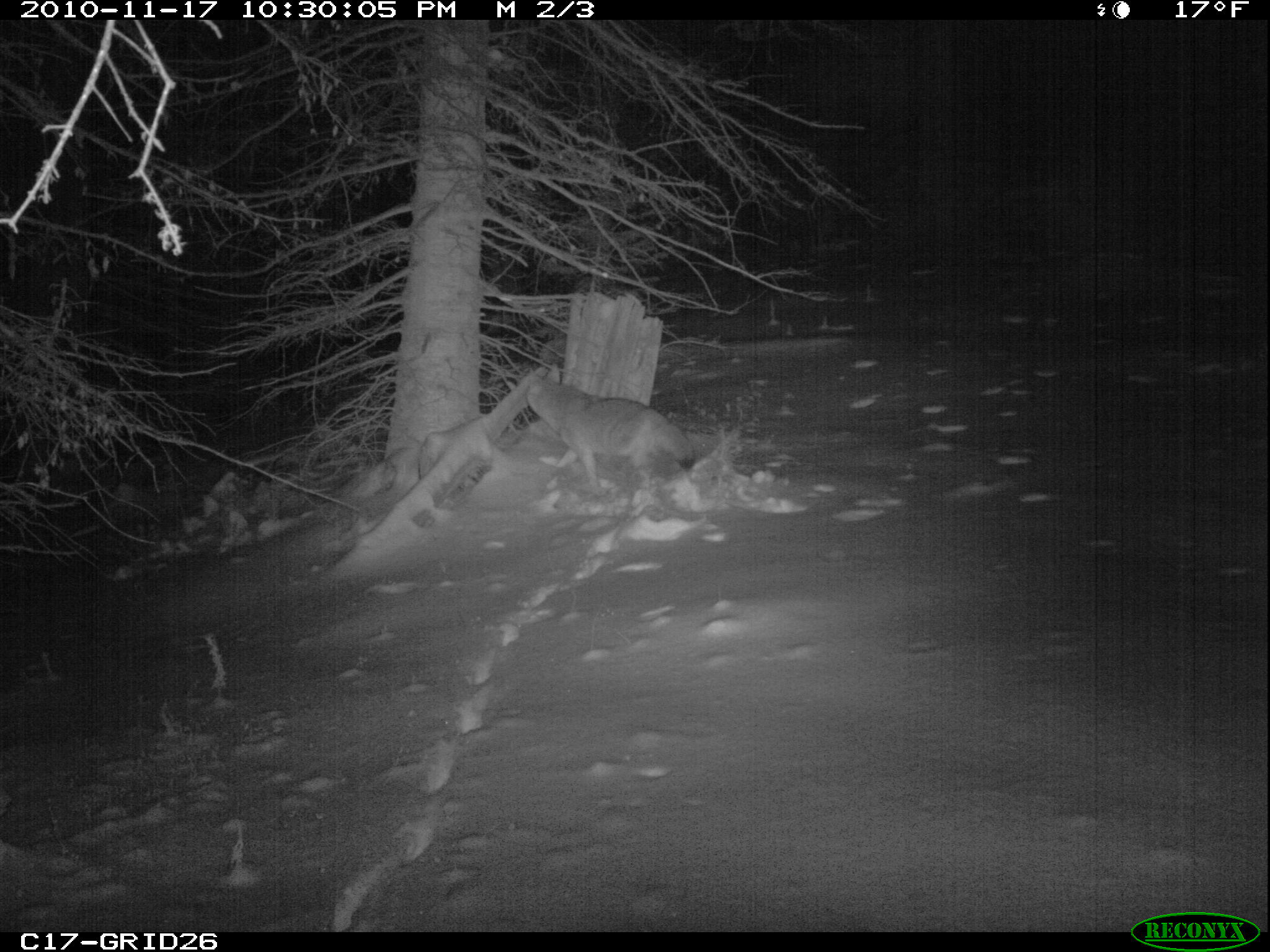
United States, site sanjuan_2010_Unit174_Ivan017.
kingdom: Animalia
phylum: Chordata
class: Mammalia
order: Carnivora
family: Canidae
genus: Canis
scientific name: Canis latrans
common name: coyote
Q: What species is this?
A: Canis latrans (coyote).